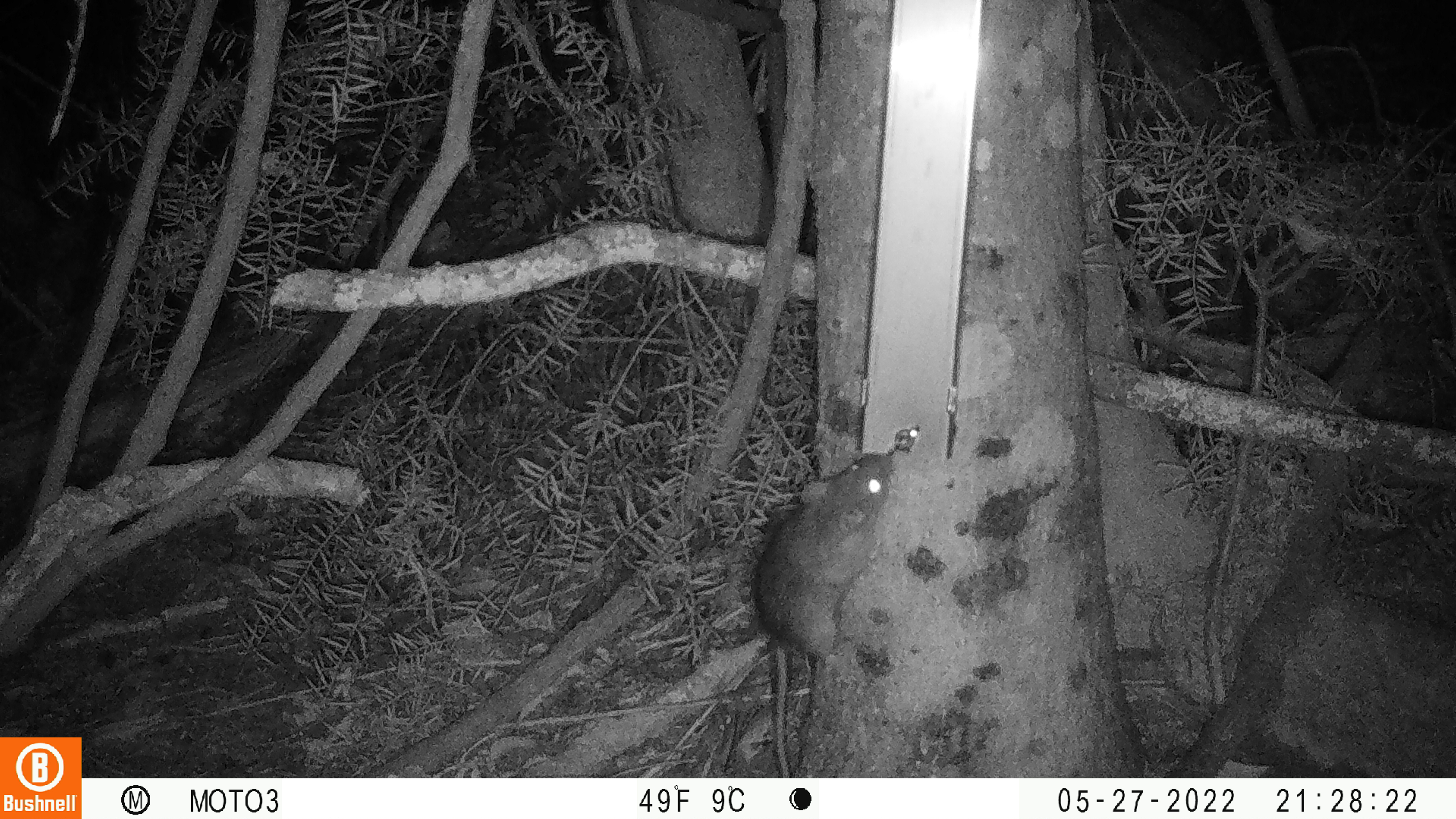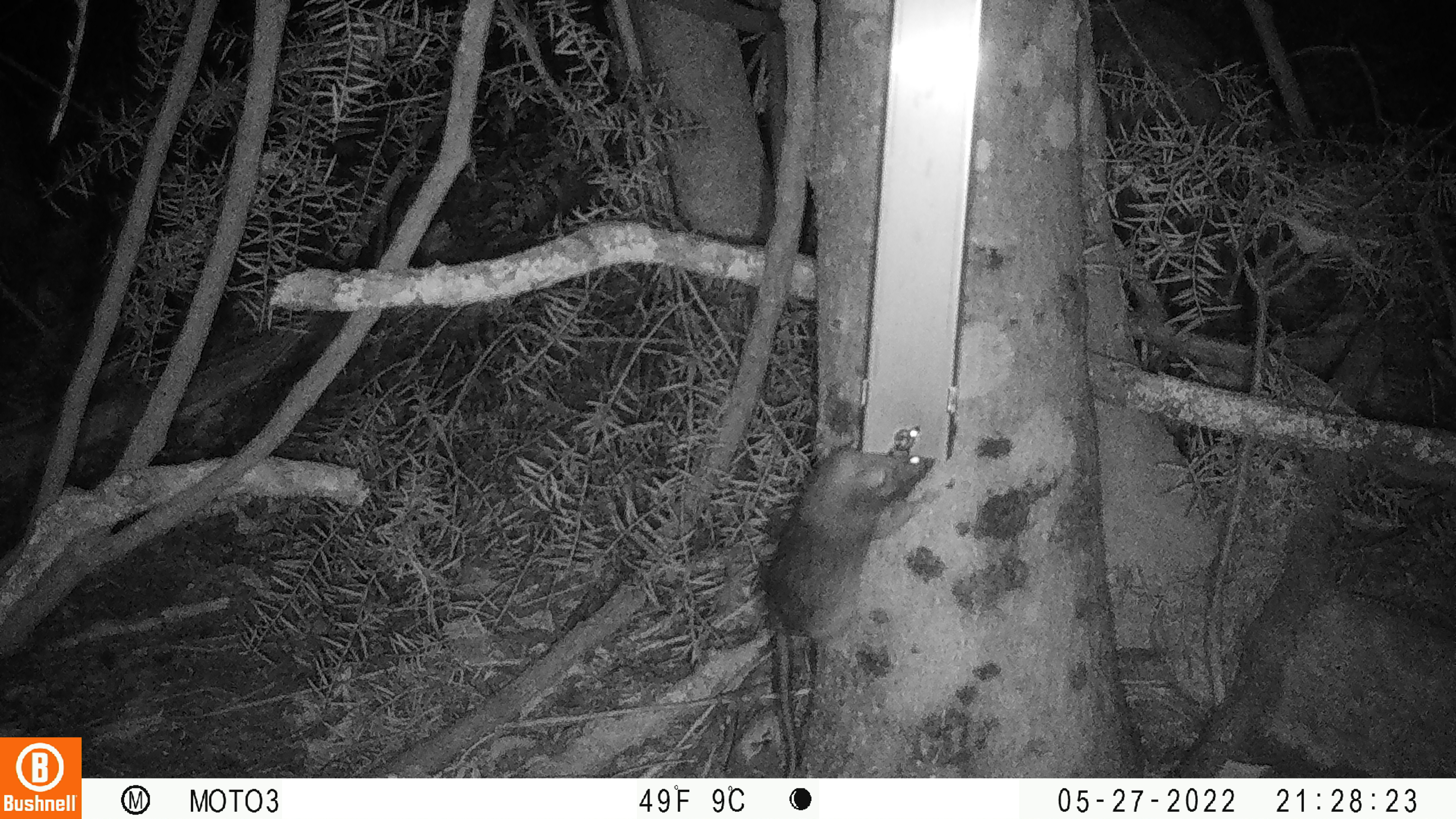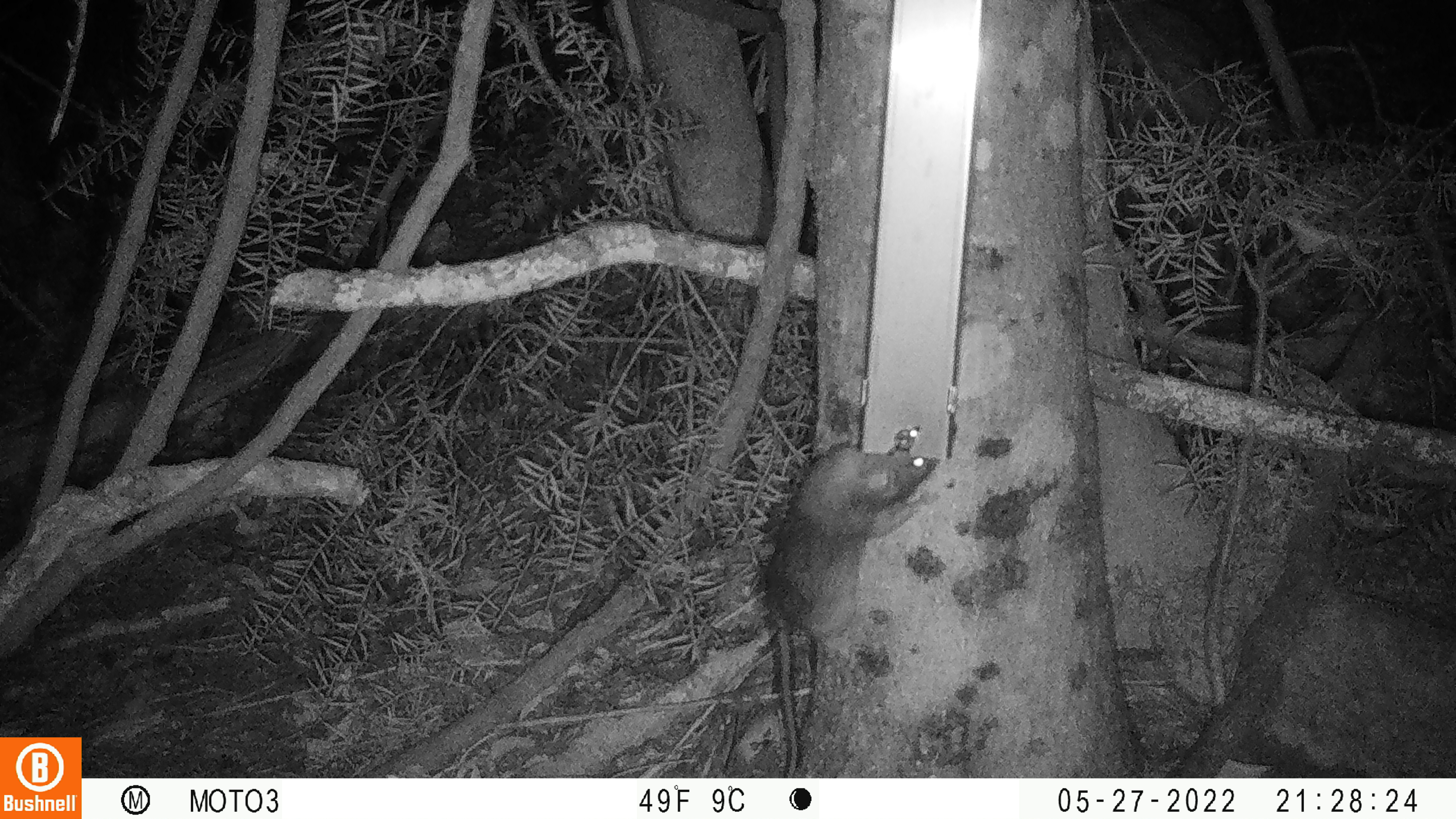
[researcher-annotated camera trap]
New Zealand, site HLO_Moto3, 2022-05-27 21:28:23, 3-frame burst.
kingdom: Animalia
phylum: Chordata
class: Mammalia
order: Rodentia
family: Muridae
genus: Rattus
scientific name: Rattus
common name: rat